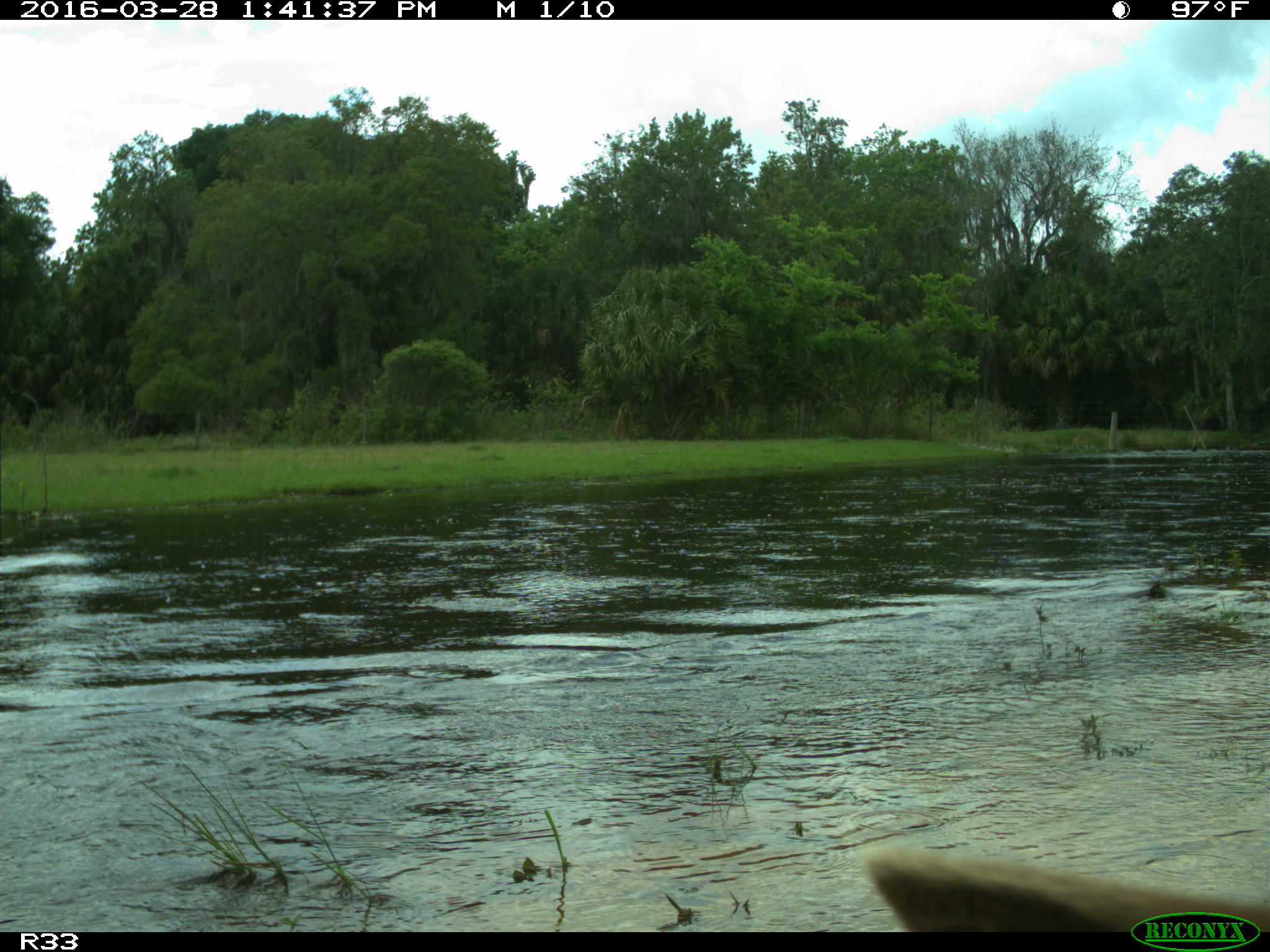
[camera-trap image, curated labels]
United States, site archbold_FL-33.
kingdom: Animalia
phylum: Chordata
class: Mammalia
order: Artiodactyla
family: Bovidae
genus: Bos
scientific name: Bos taurus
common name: domestic cow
Bos taurus (domestic cow).